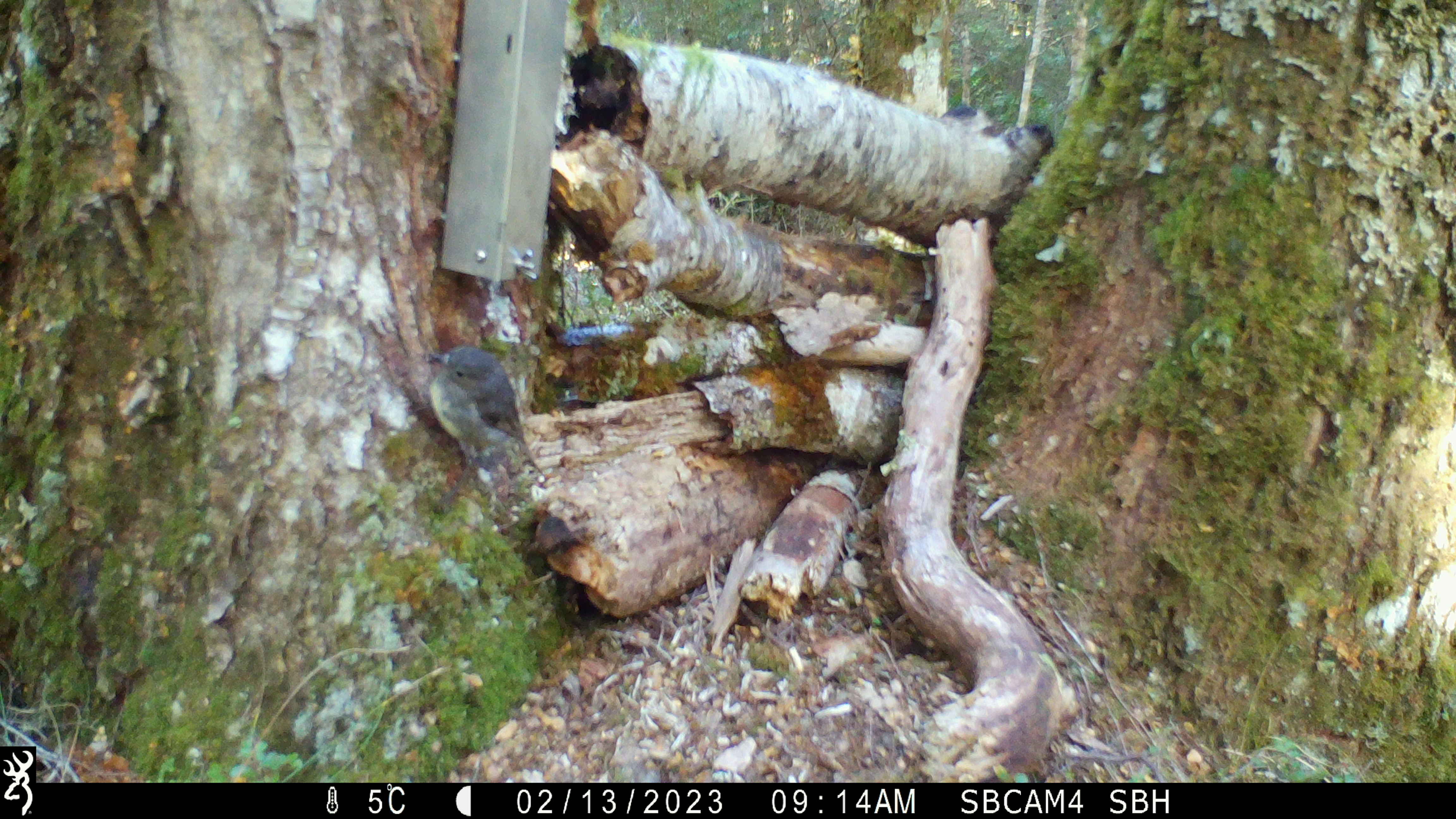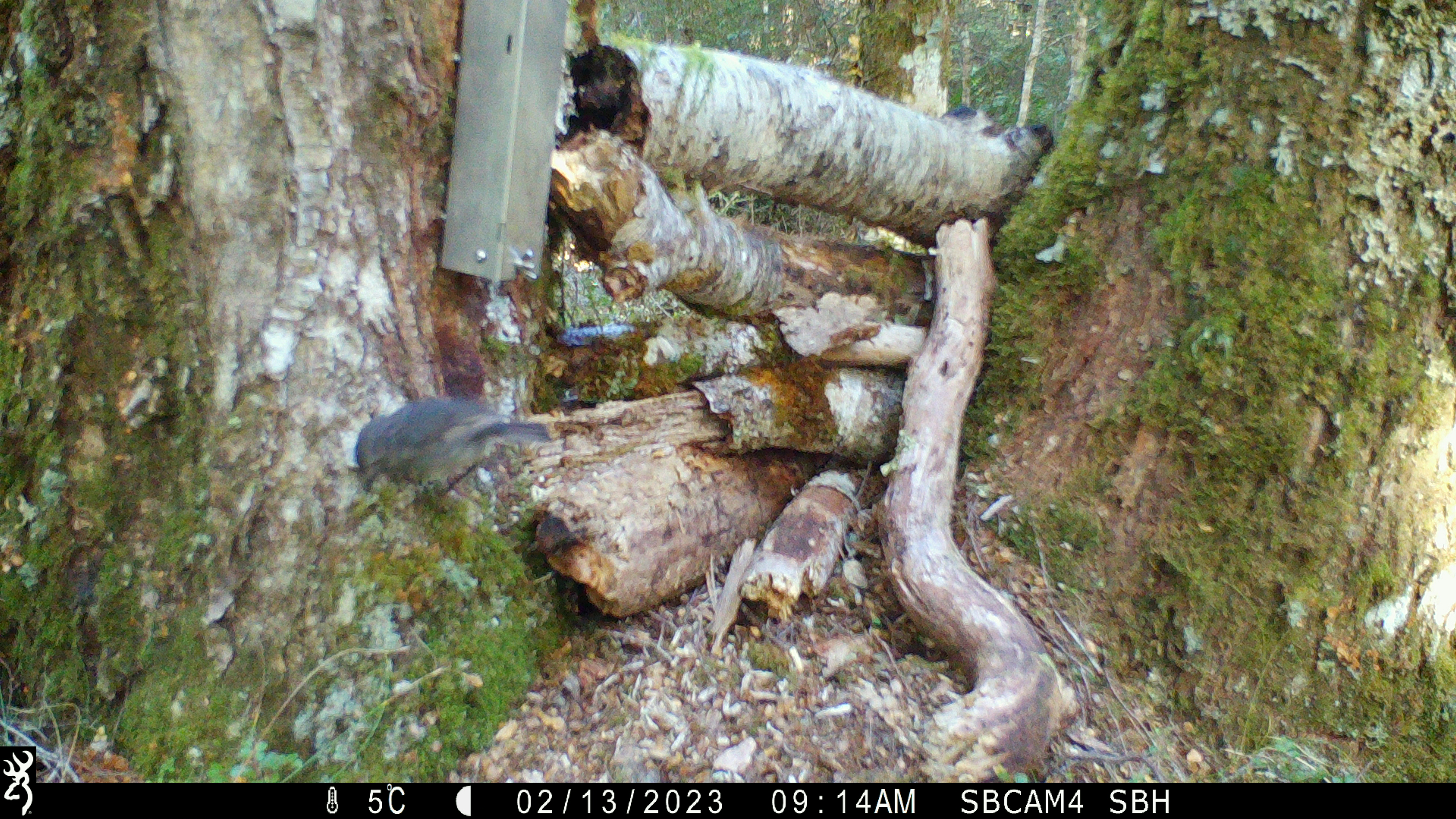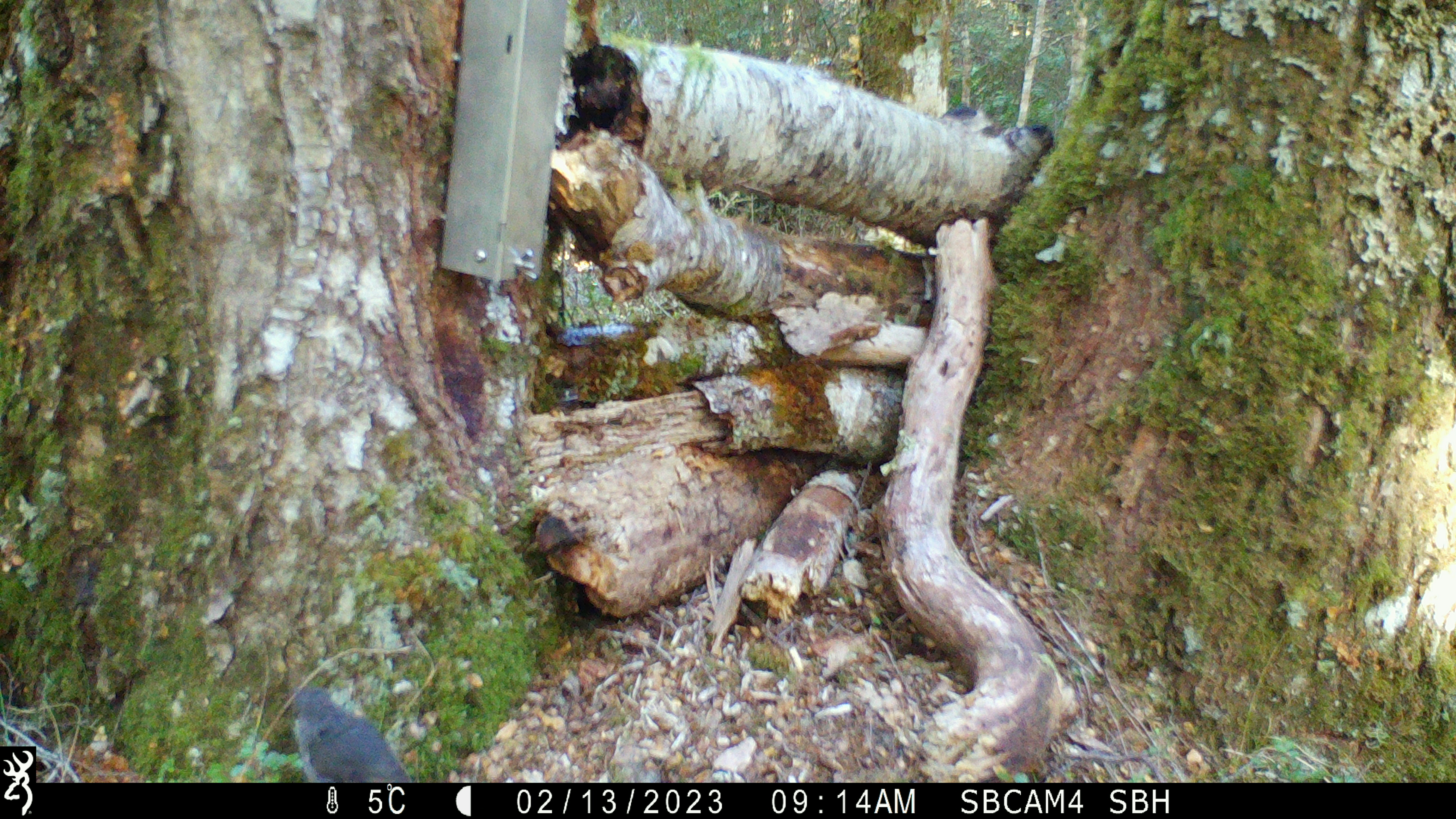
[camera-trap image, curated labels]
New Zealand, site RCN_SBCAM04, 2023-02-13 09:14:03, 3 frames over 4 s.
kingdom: Animalia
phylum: Chordata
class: Aves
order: Passeriformes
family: Petroicidae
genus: Petroica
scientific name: Petroica australis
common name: new zealand robin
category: robin